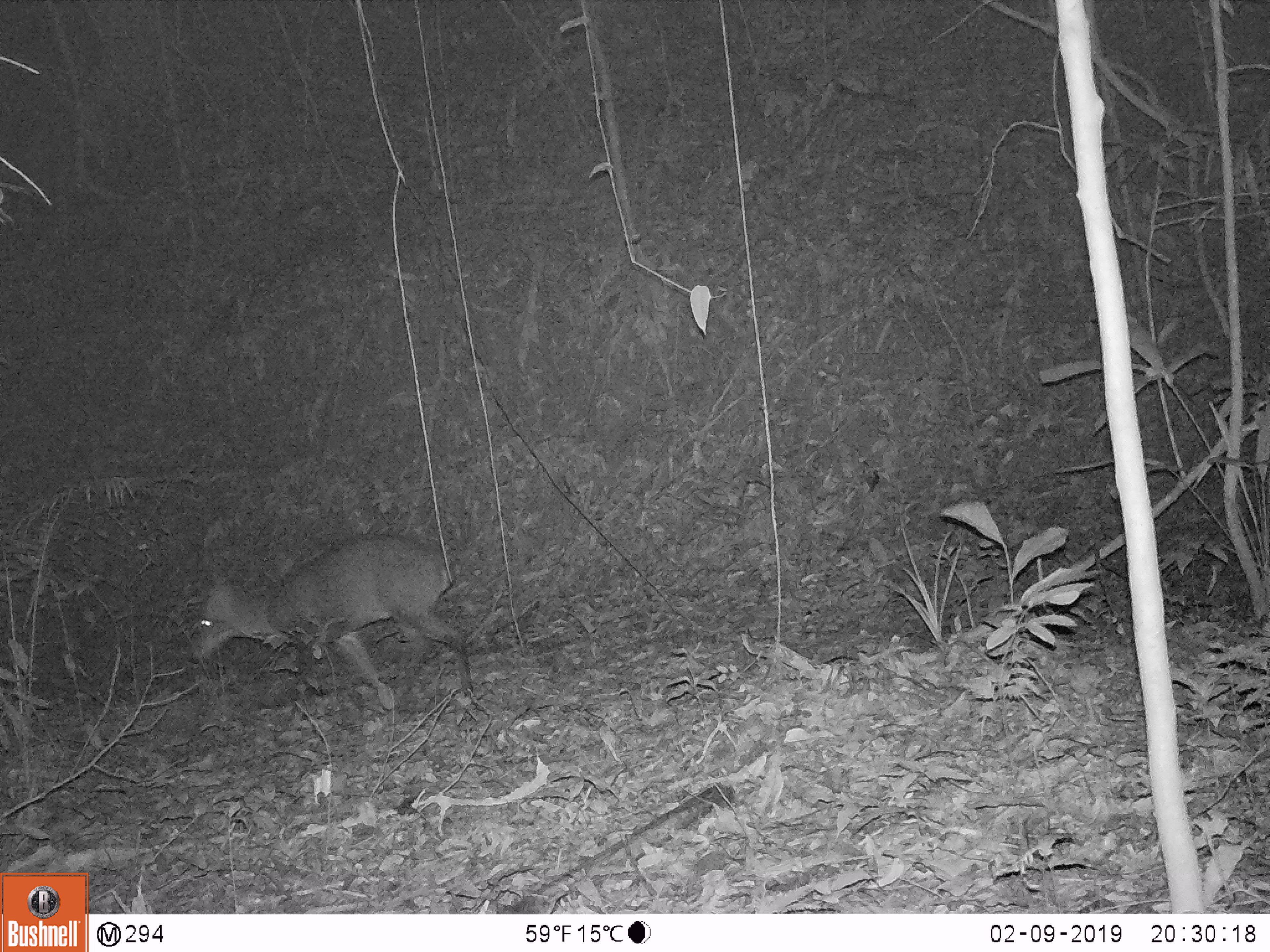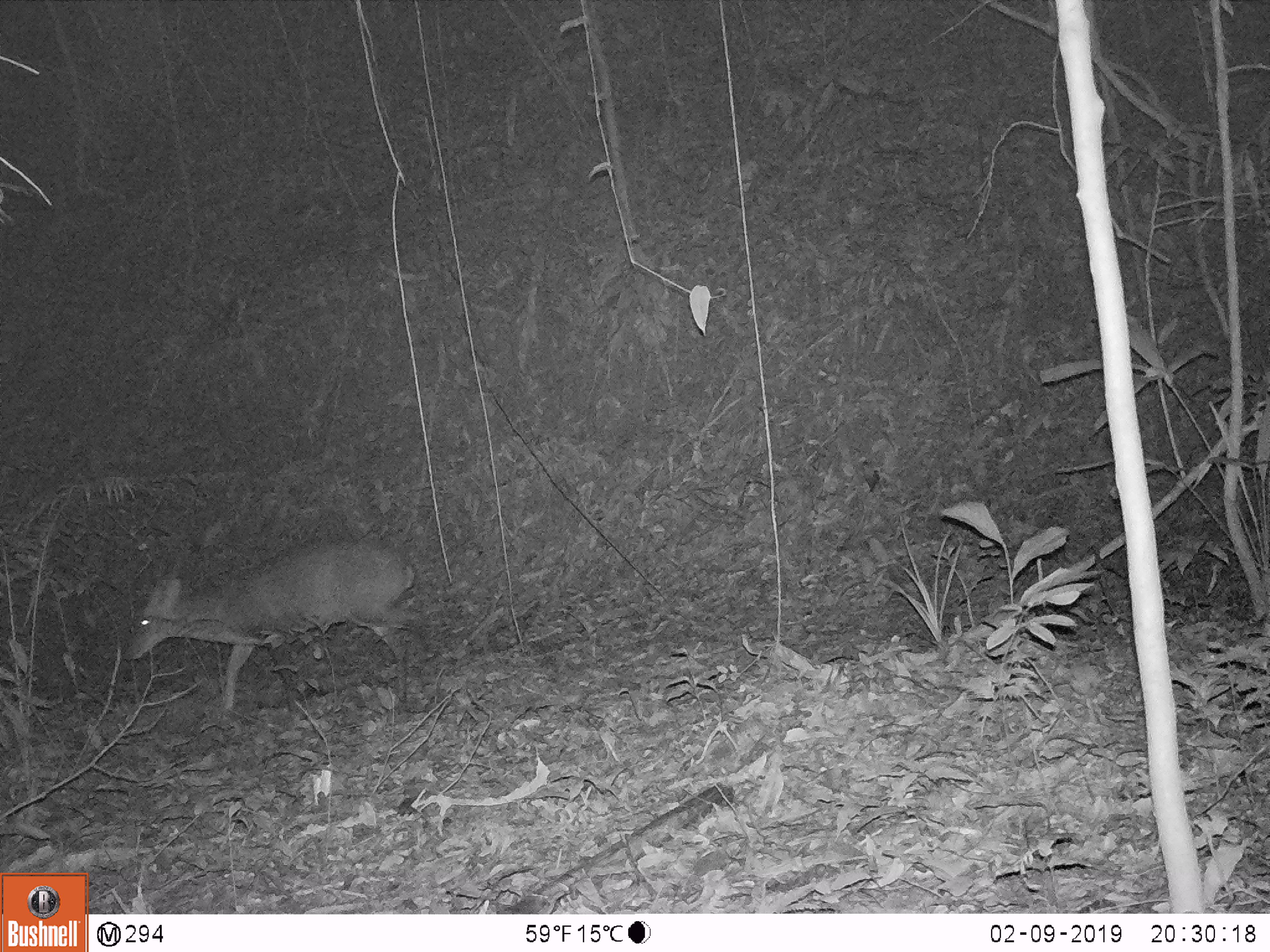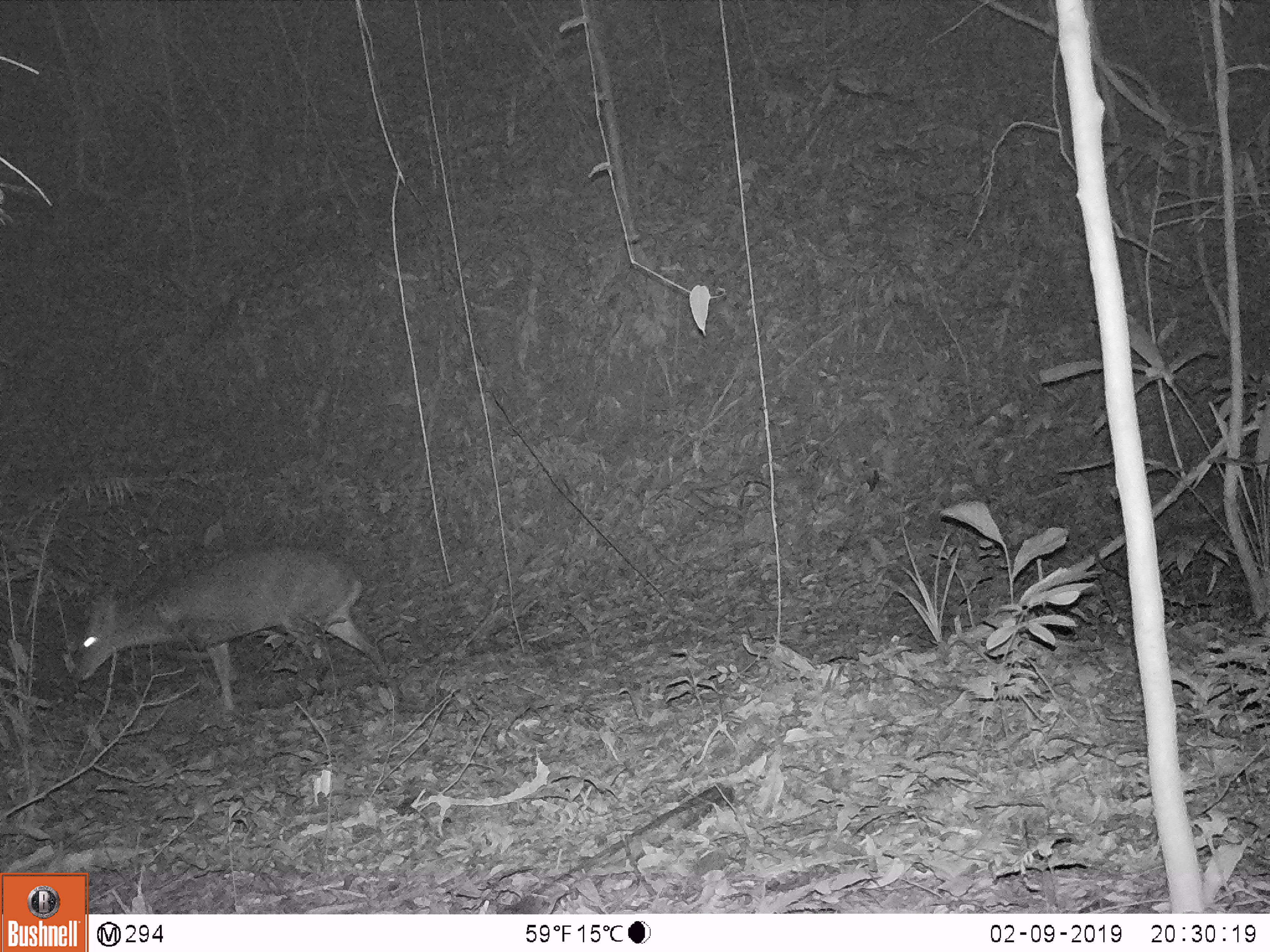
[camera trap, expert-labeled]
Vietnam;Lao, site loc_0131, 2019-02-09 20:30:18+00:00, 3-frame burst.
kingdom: Animalia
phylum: Chordata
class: Mammalia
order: Artiodactyla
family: Cervidae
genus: Muntiacus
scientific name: Muntiacus vuquangensis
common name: large-antlered muntjac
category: large antlered muntjac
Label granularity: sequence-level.